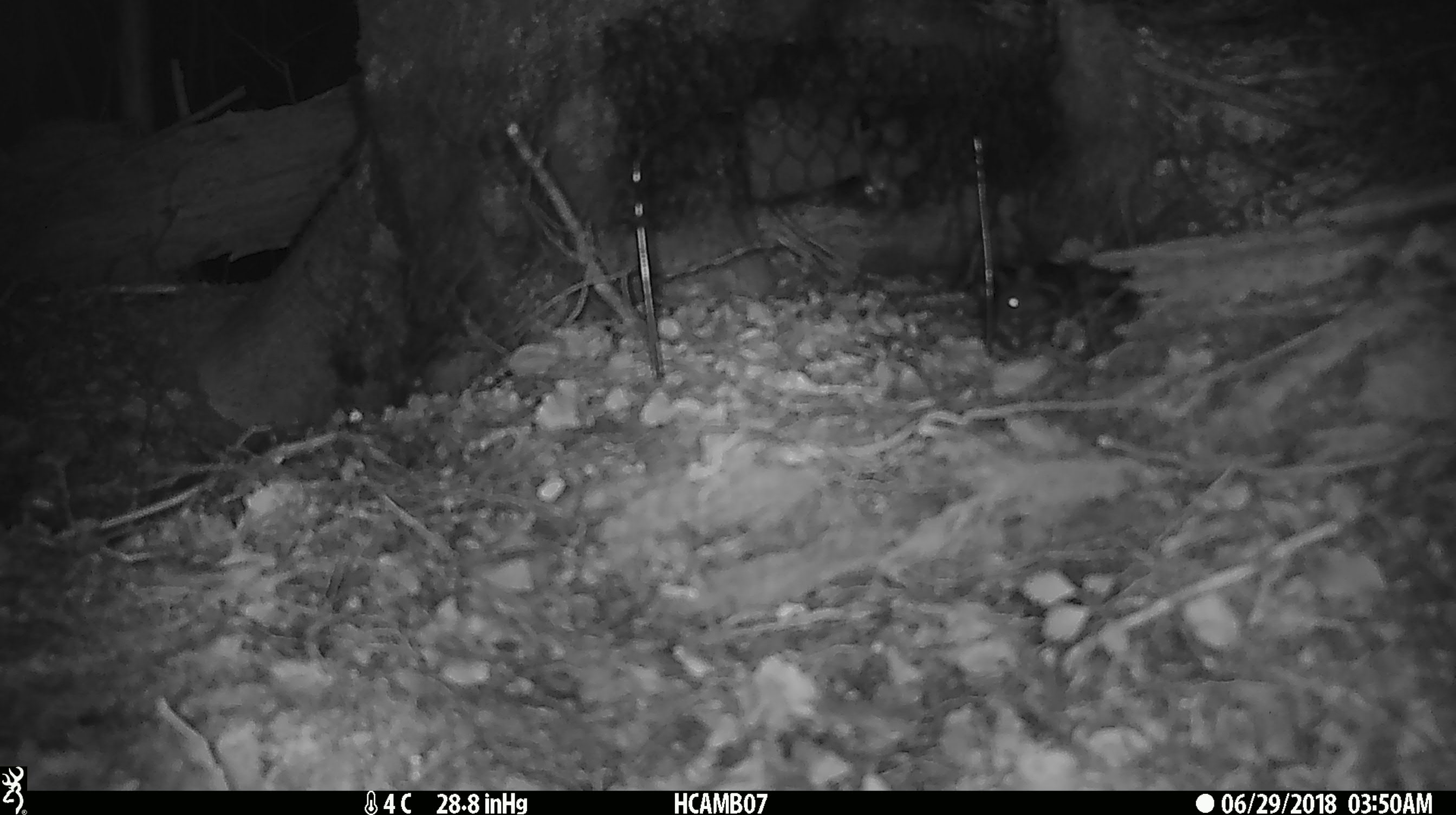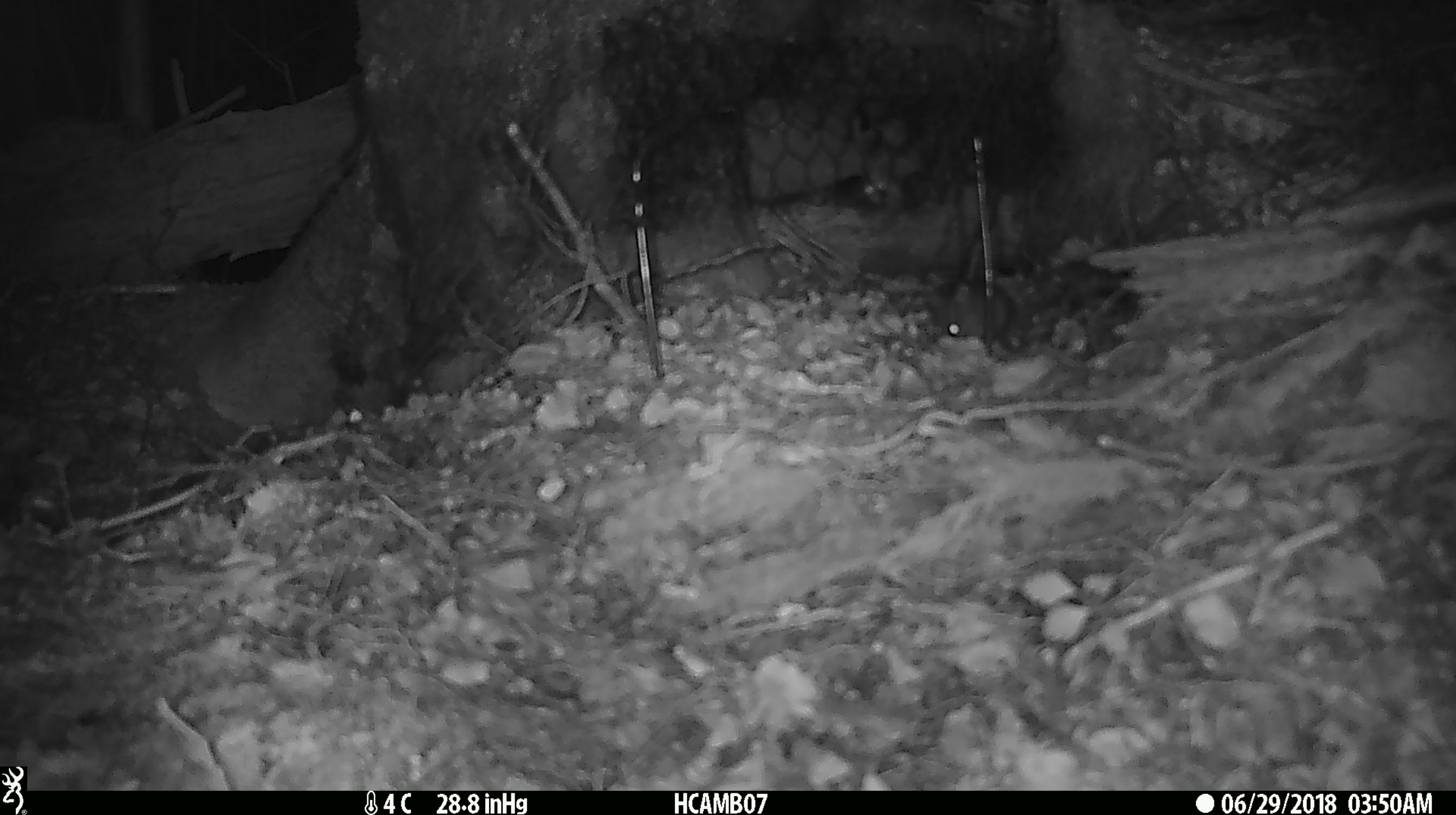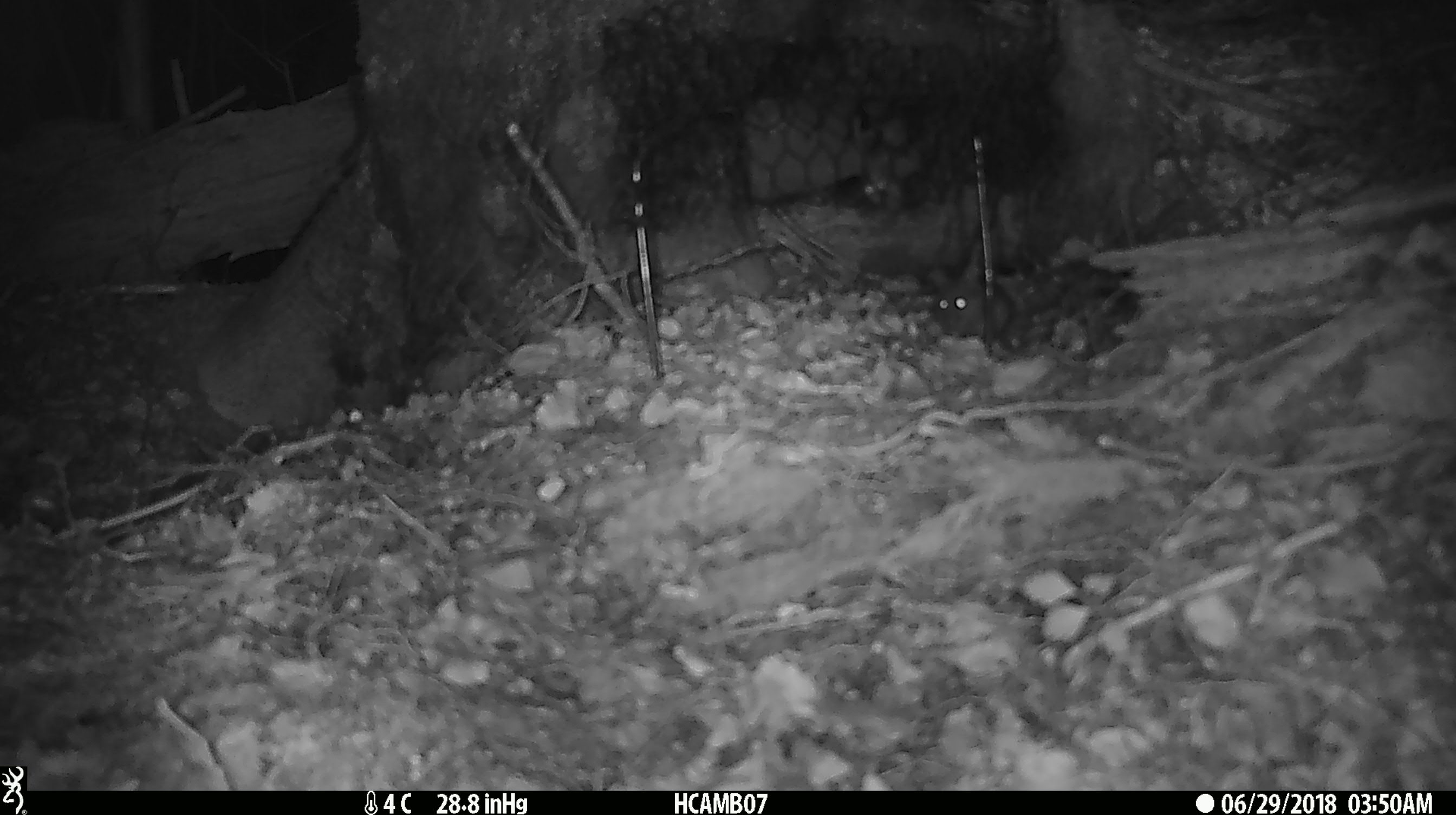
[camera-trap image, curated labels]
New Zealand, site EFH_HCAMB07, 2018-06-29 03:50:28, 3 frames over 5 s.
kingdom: Animalia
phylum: Chordata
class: Mammalia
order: Rodentia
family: Muridae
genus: Mus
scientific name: Mus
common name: mouse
Mouse (Mus).